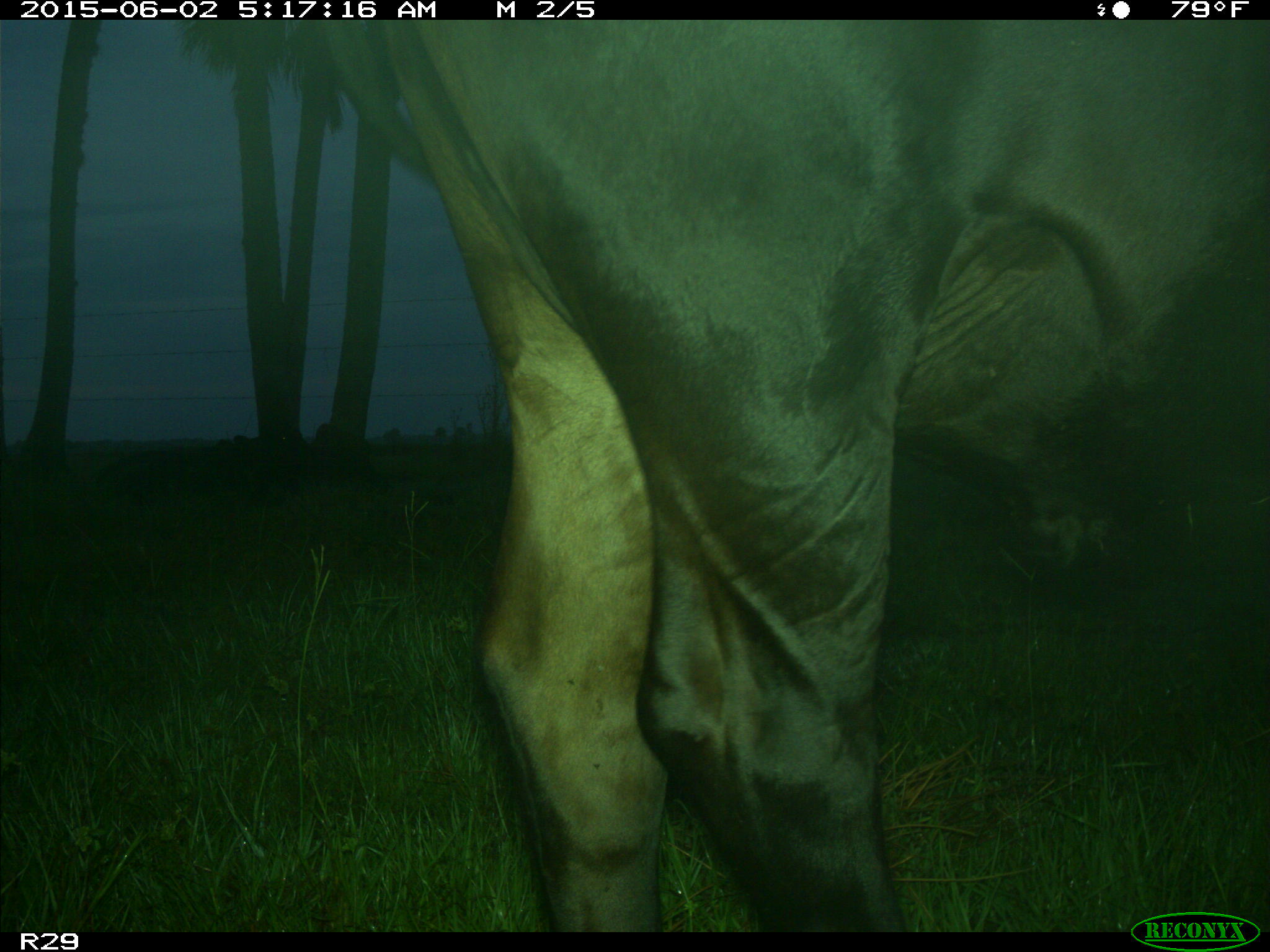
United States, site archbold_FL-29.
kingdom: Animalia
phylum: Chordata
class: Mammalia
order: Artiodactyla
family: Bovidae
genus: Bos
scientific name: Bos taurus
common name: domestic cow